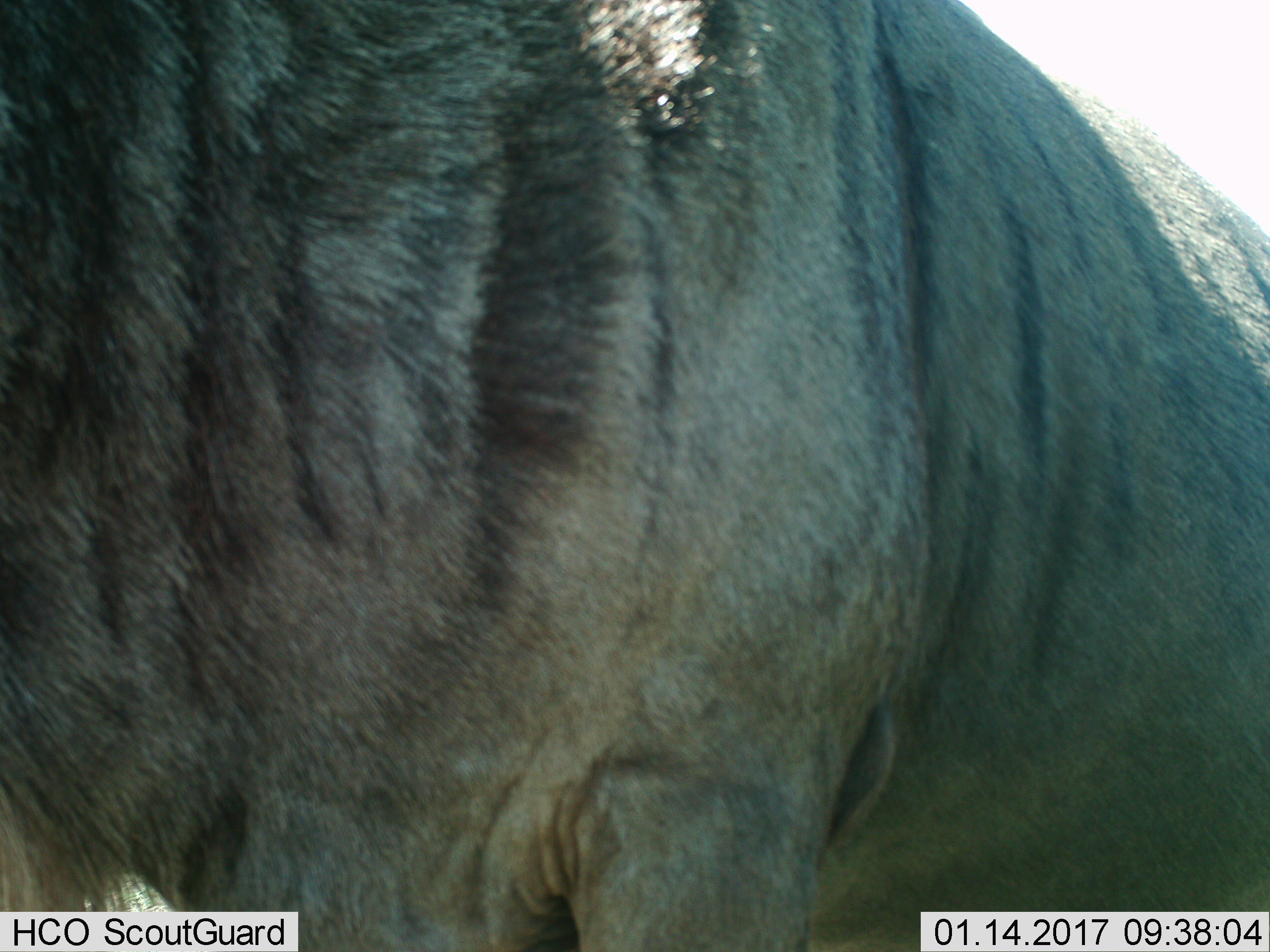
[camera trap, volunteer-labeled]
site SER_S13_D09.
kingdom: Animalia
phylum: Chordata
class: Mammalia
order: Artiodactyla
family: Bovidae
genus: Connochaetes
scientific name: Connochaetes taurinus taurinus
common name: blue wildebeest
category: wildebeestblue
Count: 1.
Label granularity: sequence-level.